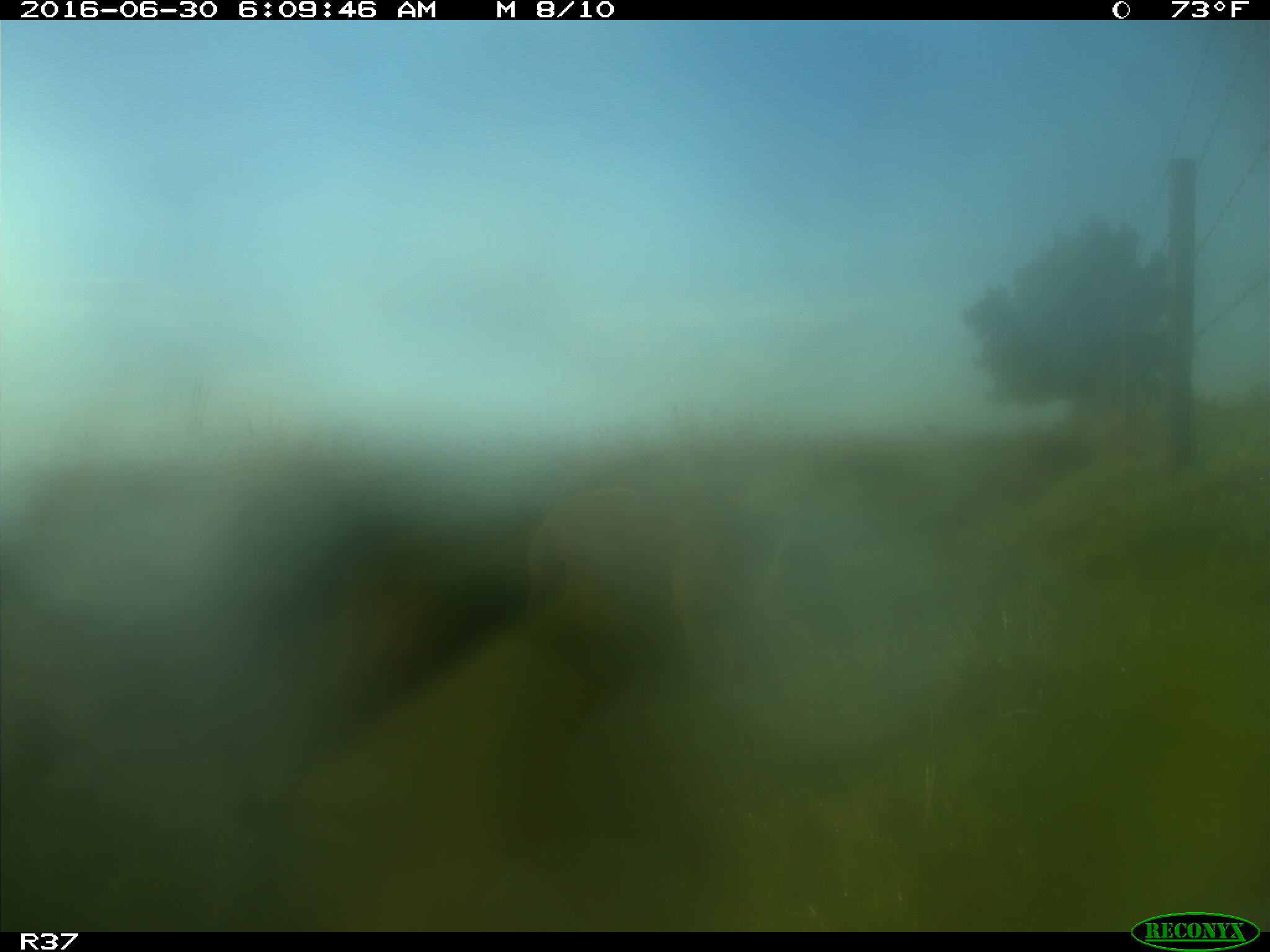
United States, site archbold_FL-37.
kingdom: Animalia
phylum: Chordata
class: Mammalia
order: Artiodactyla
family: Suidae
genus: Sus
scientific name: Sus scrofa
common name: wild boar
Sus scrofa (wild boar).